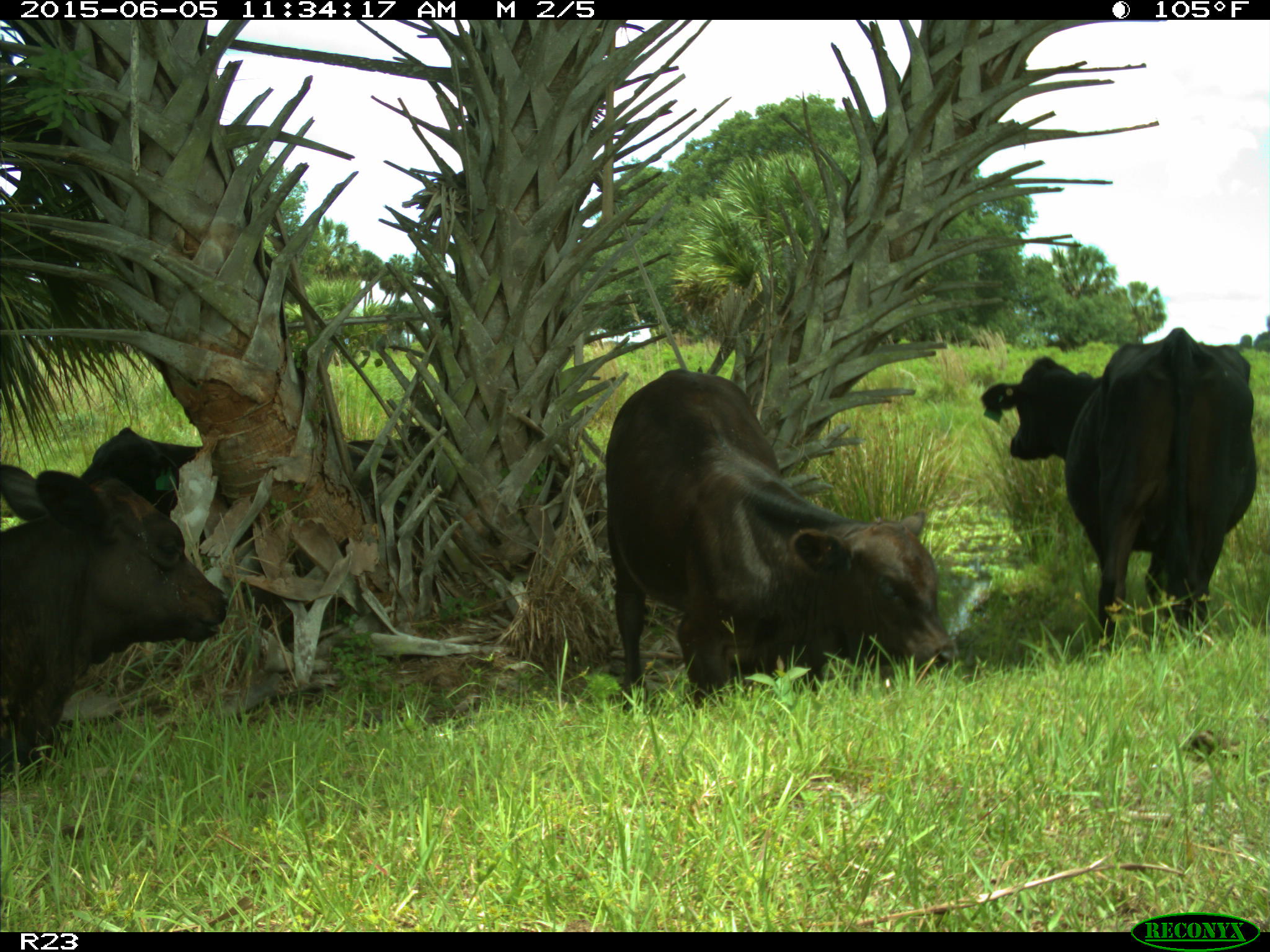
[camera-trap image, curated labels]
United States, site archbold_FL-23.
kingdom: Animalia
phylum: Chordata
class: Mammalia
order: Artiodactyla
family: Bovidae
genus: Bos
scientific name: Bos taurus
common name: domestic cow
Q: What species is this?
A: Bos taurus (domestic cow).